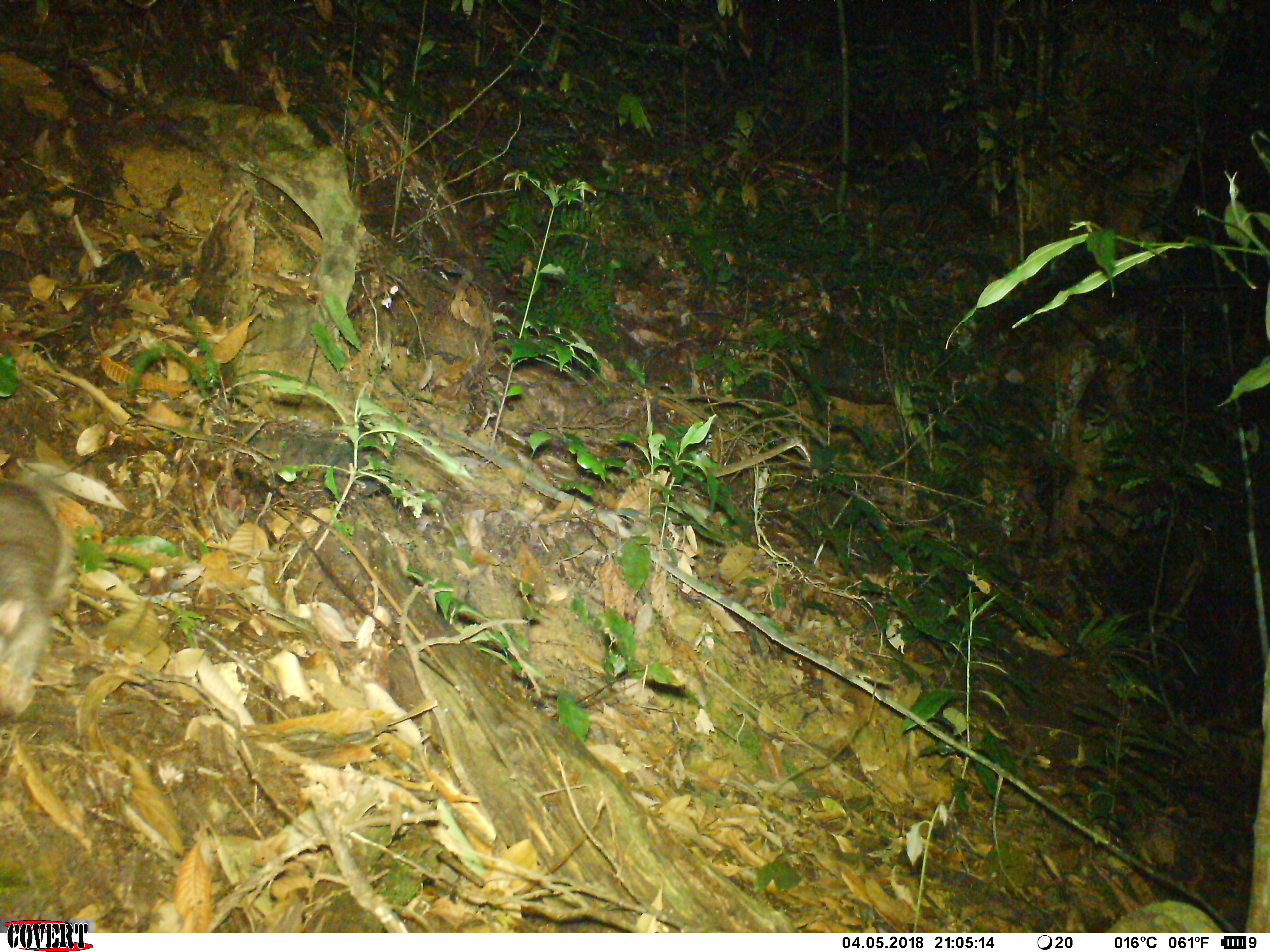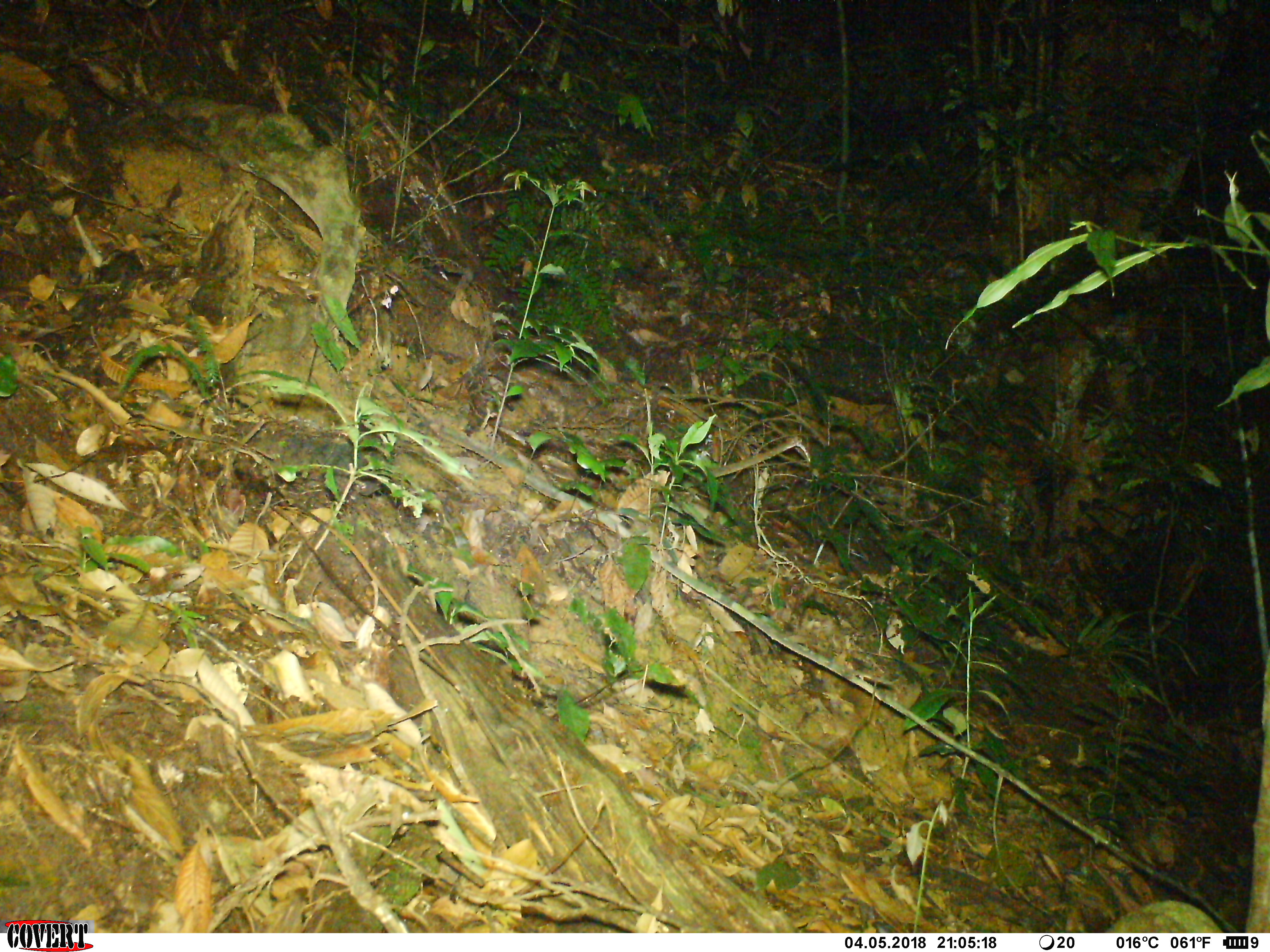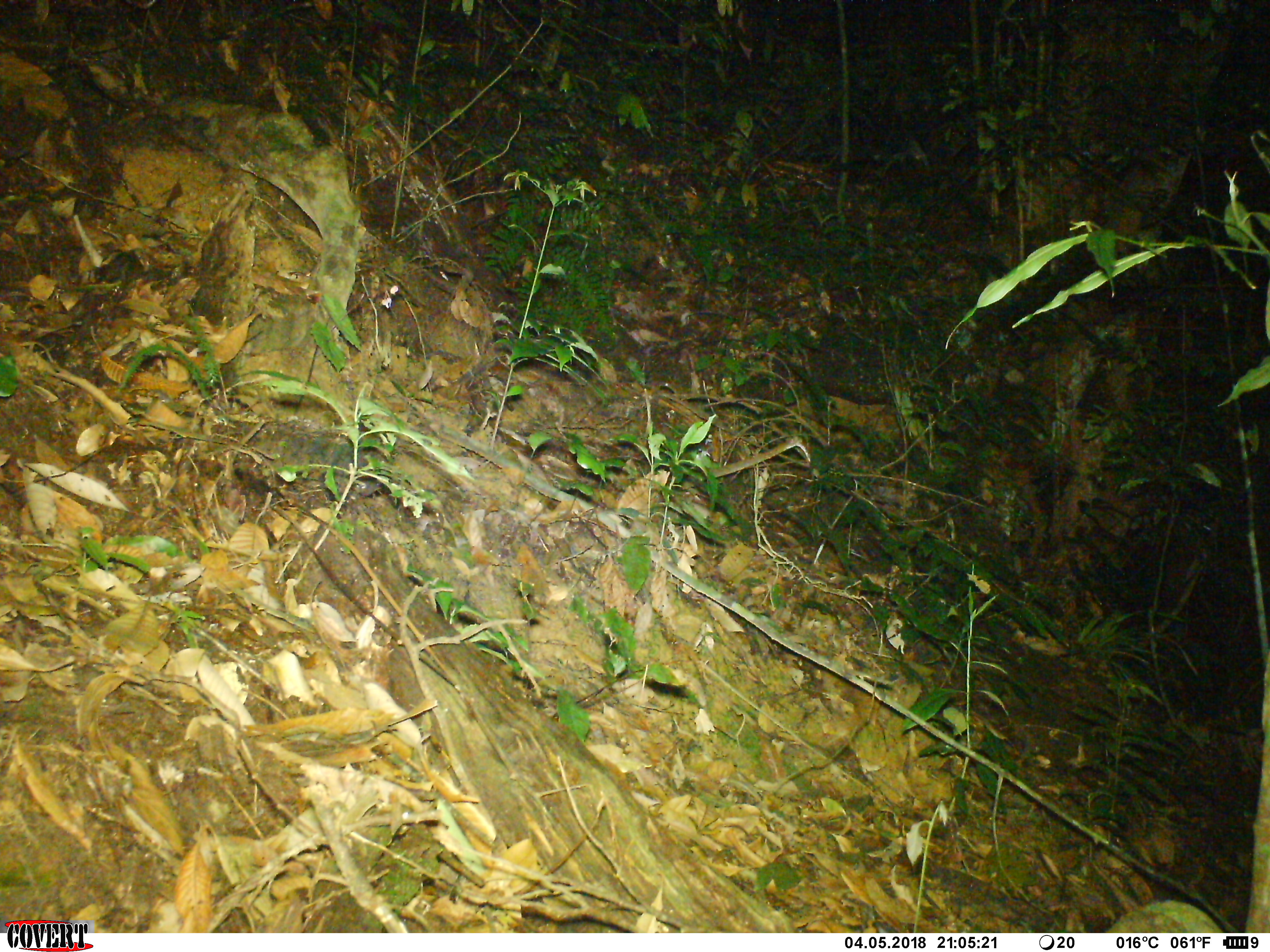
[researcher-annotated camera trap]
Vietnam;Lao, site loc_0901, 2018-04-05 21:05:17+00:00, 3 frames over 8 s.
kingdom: Animalia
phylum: Chordata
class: Mammalia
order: Rodentia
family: Muridae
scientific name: Muridae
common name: old-world mice and rats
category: unidentified murid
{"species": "unidentified murid (old-world mice and rats) (Muridae)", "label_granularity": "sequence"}